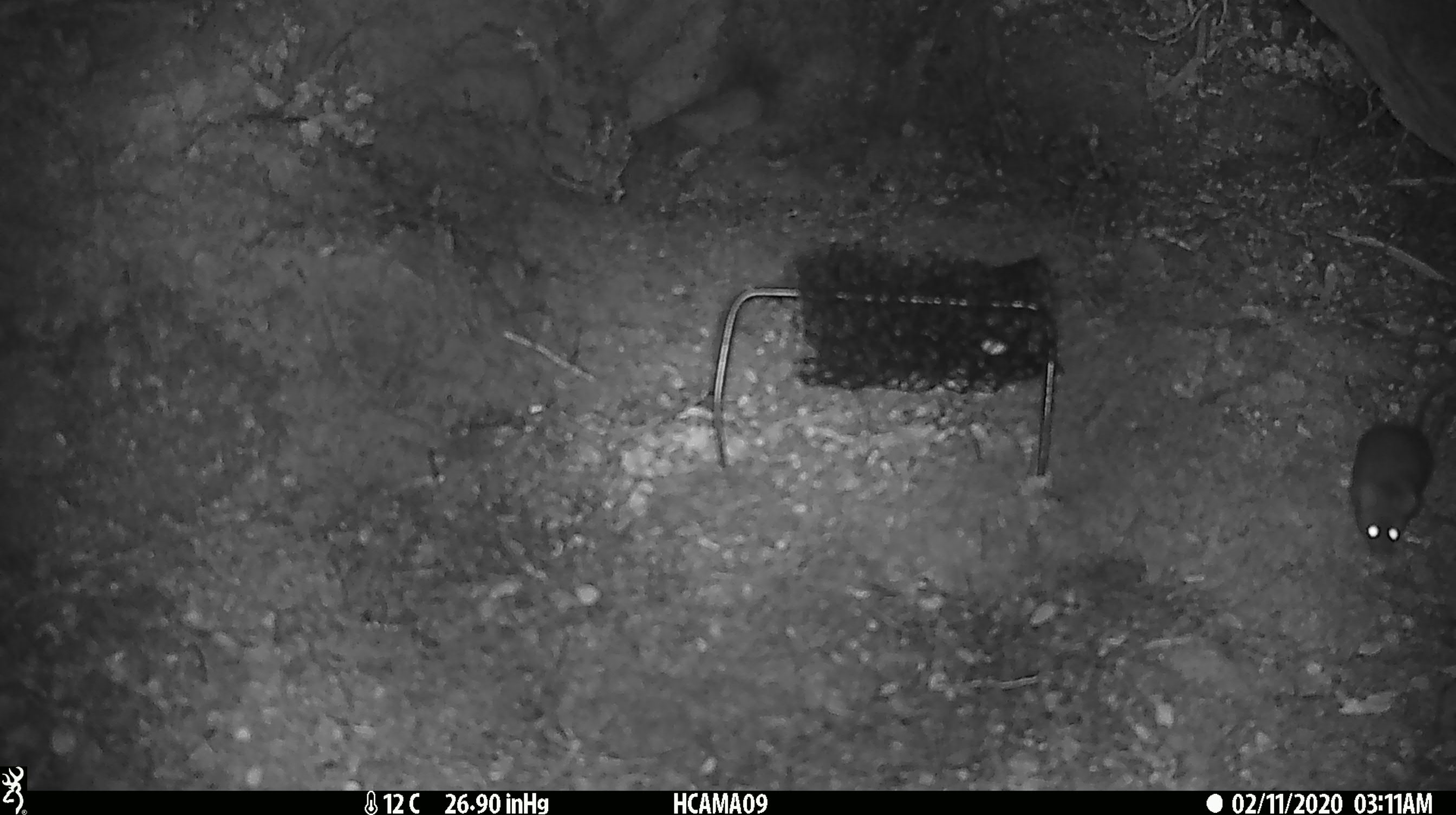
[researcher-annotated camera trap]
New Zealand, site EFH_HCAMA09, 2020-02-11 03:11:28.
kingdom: Animalia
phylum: Chordata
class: Mammalia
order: Rodentia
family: Muridae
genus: Mus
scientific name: Mus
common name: mouse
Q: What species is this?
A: Mouse (Mus).